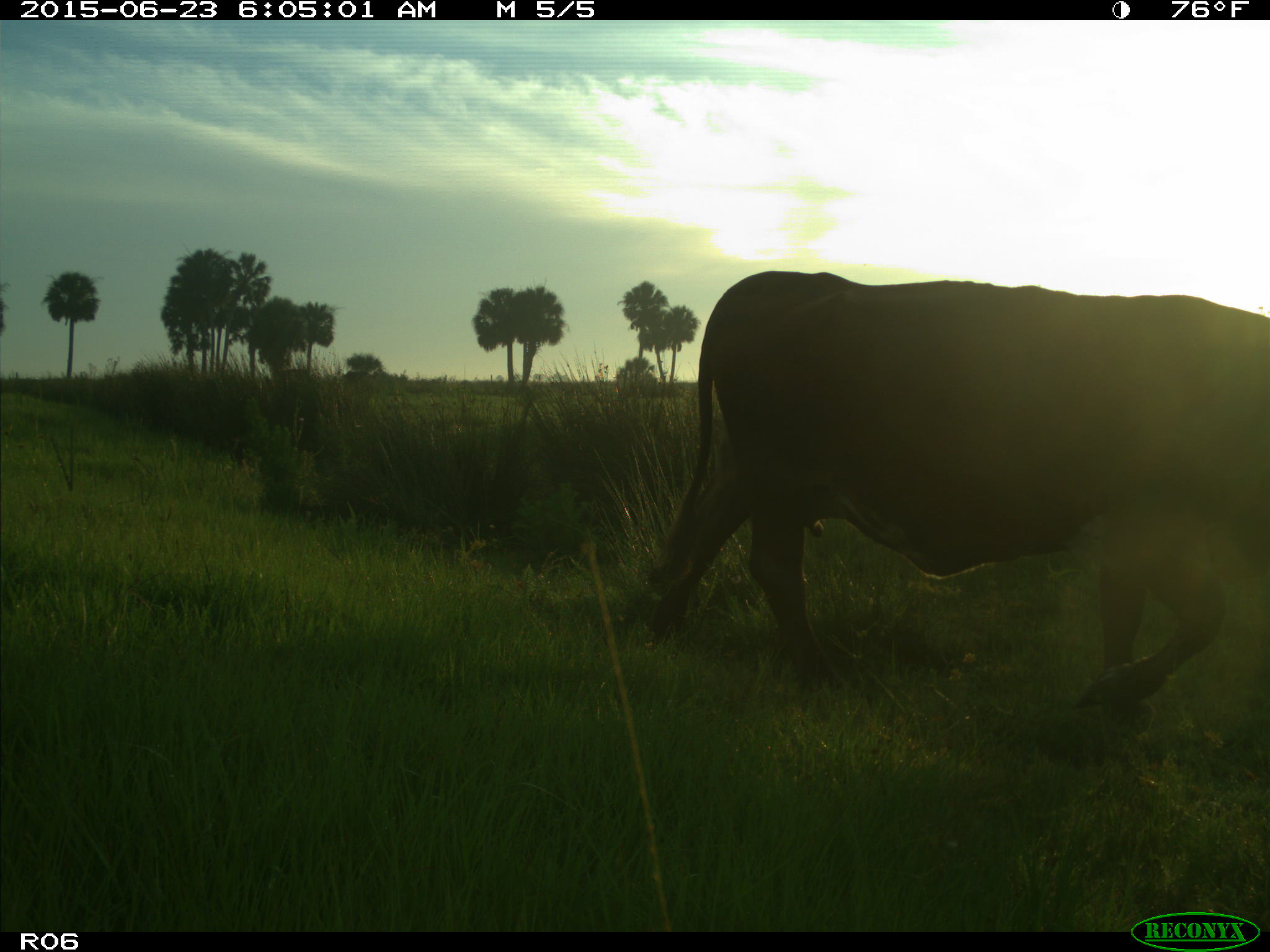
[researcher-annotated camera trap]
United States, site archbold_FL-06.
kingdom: Animalia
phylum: Chordata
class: Mammalia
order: Artiodactyla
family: Bovidae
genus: Bos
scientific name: Bos taurus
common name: domestic cow